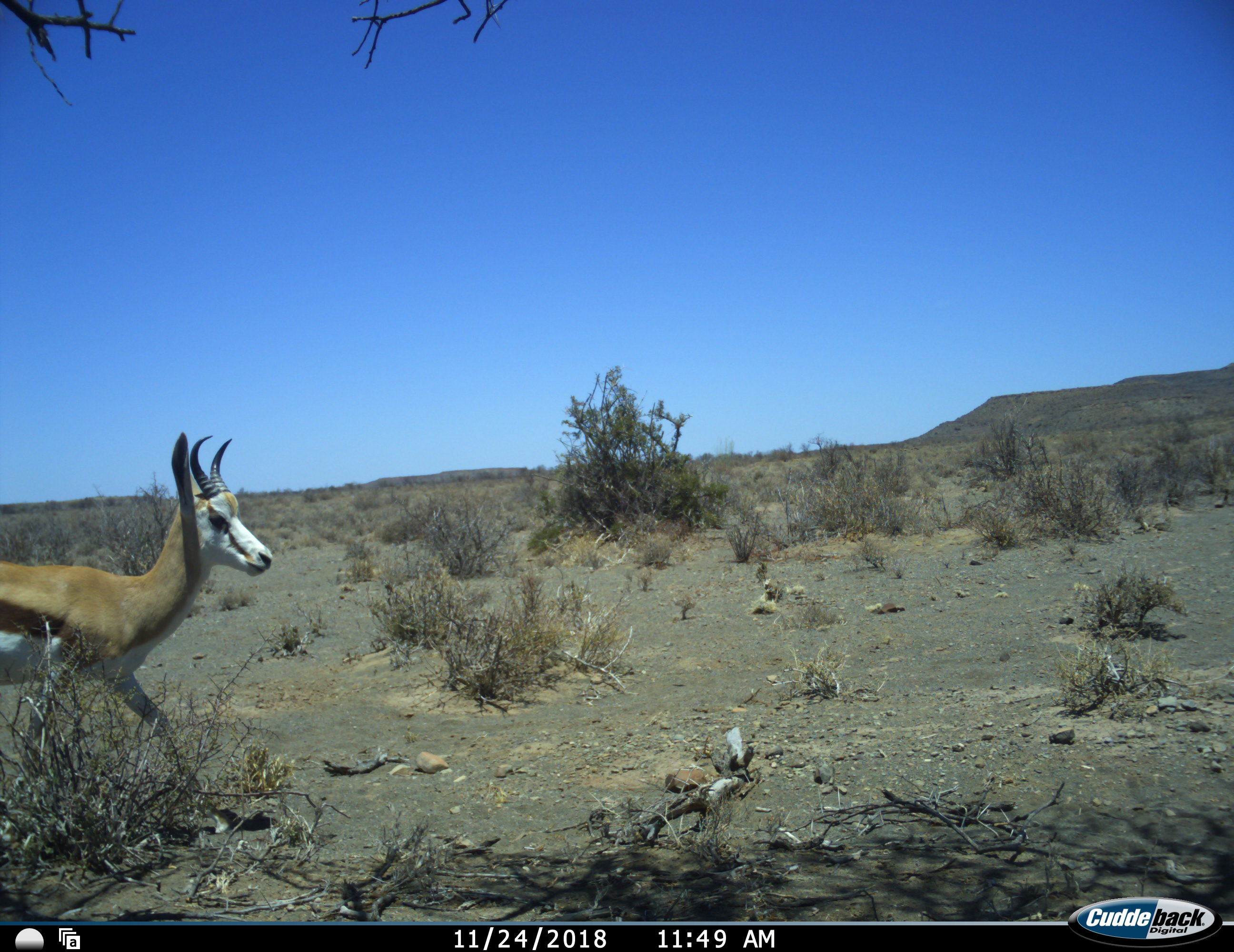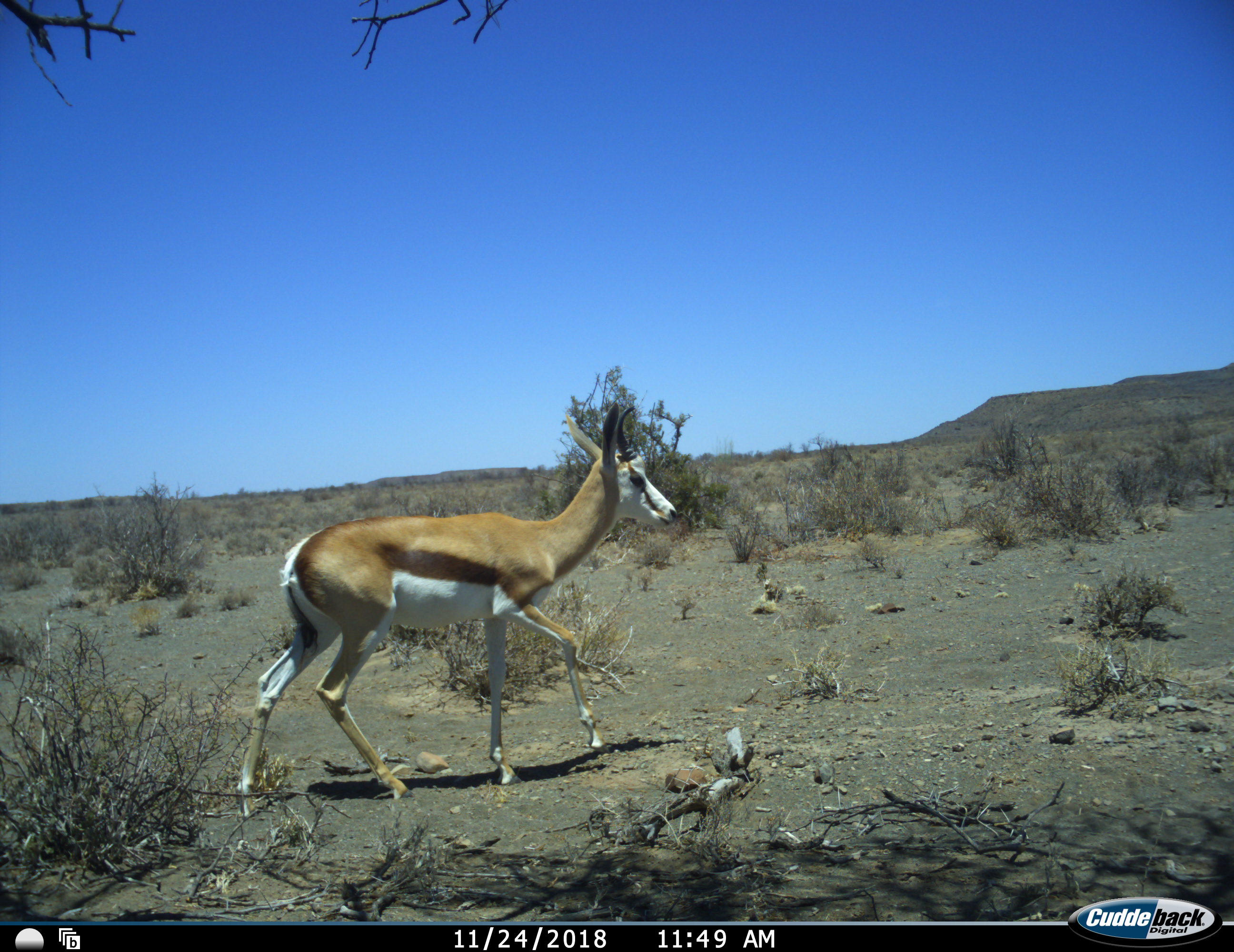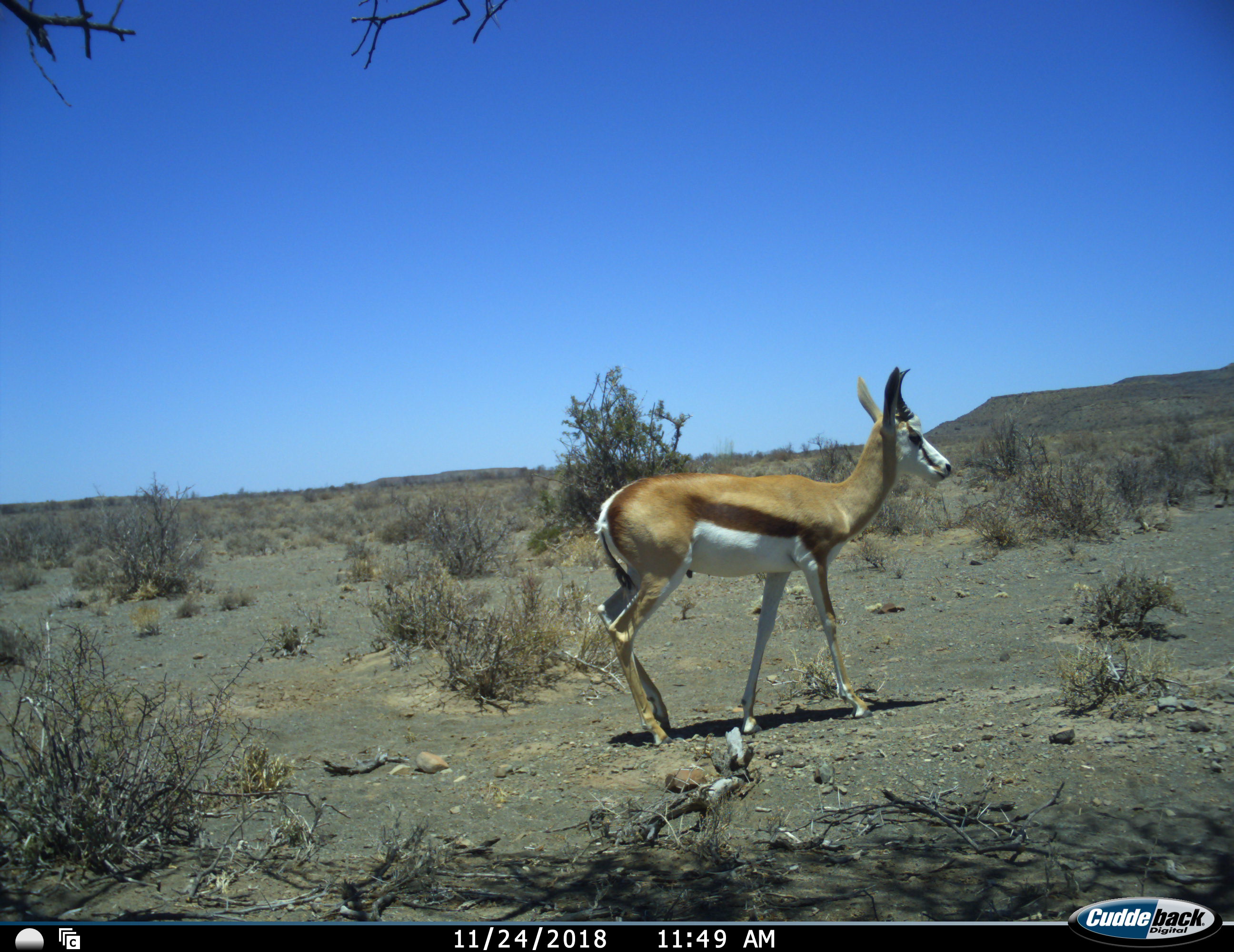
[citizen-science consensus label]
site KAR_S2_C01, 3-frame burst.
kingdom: Animalia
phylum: Chordata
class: Mammalia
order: Artiodactyla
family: Bovidae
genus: Antidorcas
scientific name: Antidorcas marsupialis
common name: springbok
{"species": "springbok (Antidorcas marsupialis)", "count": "1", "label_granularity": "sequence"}